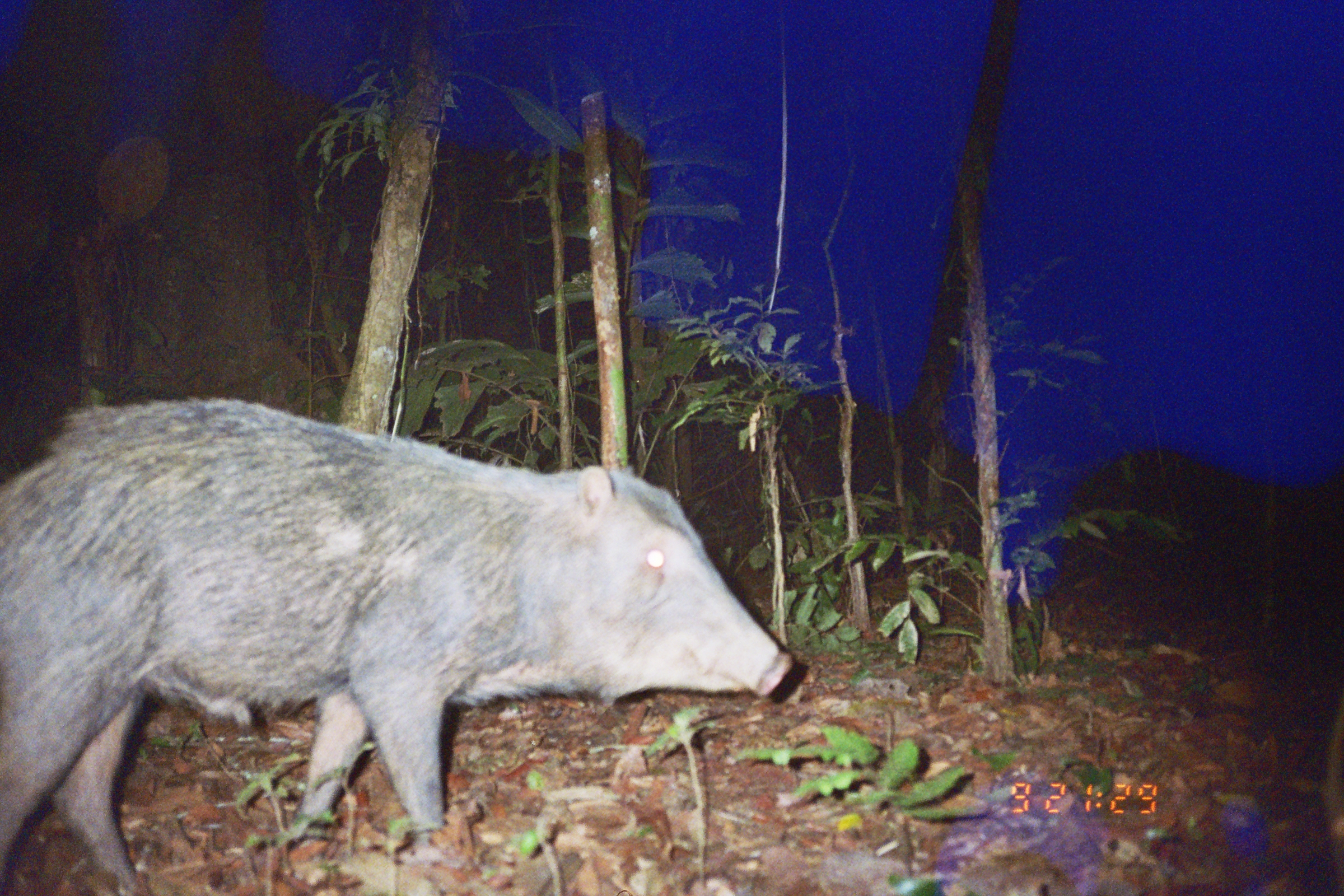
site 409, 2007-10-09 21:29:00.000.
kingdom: Animalia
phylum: Chordata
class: Mammalia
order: Artiodactyla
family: Tayassuidae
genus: Tayassu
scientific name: Tayassu pecari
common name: white-lipped peccary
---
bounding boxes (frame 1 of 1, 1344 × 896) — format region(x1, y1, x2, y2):
tayassu pecari: region(1, 395, 791, 888)